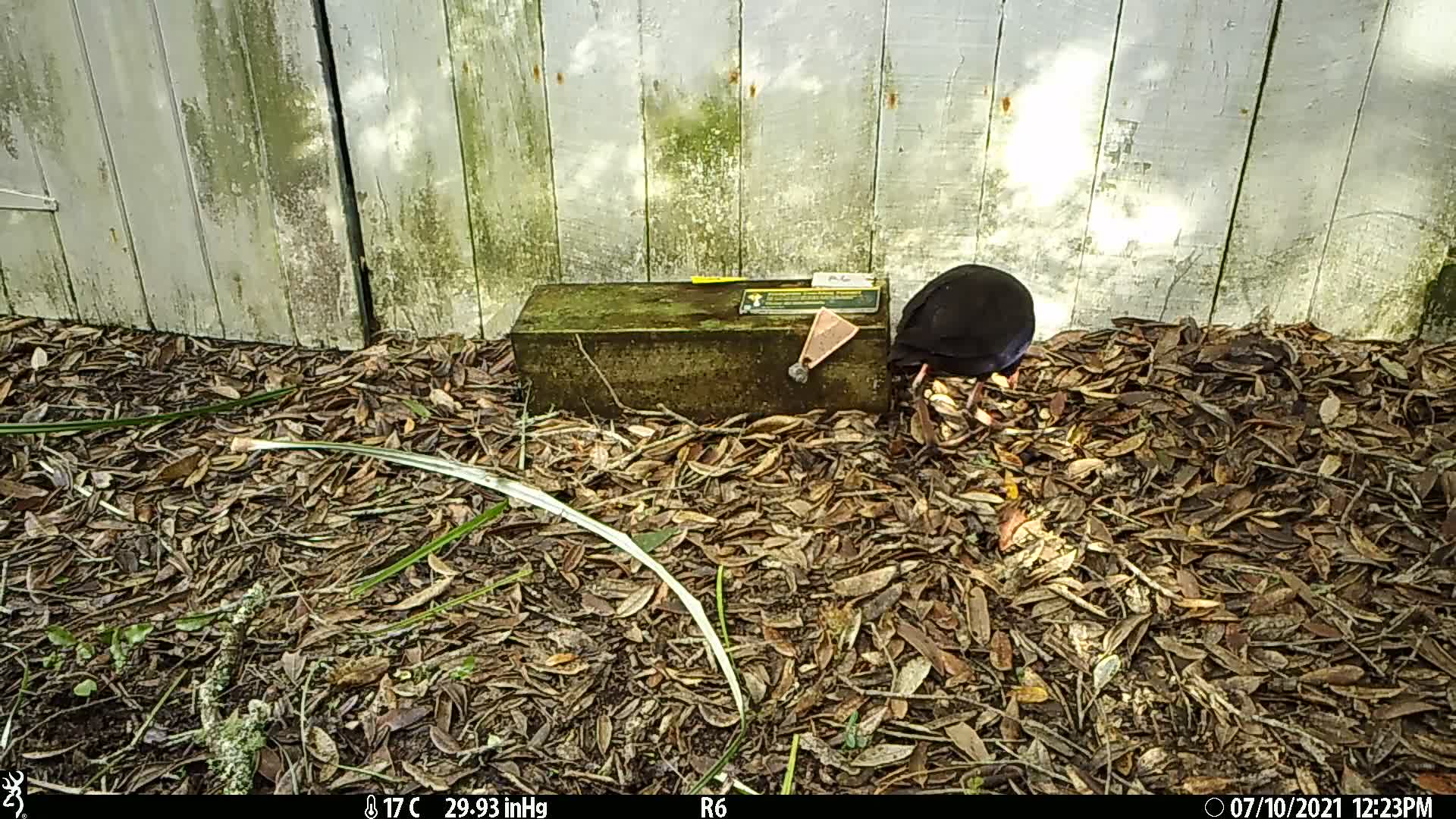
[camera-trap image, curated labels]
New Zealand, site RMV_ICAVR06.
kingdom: Animalia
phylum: Chordata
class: Aves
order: Gruiformes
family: Rallidae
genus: Porphyrio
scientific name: Porphyrio melanotus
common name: australasian swamphen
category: pukeko